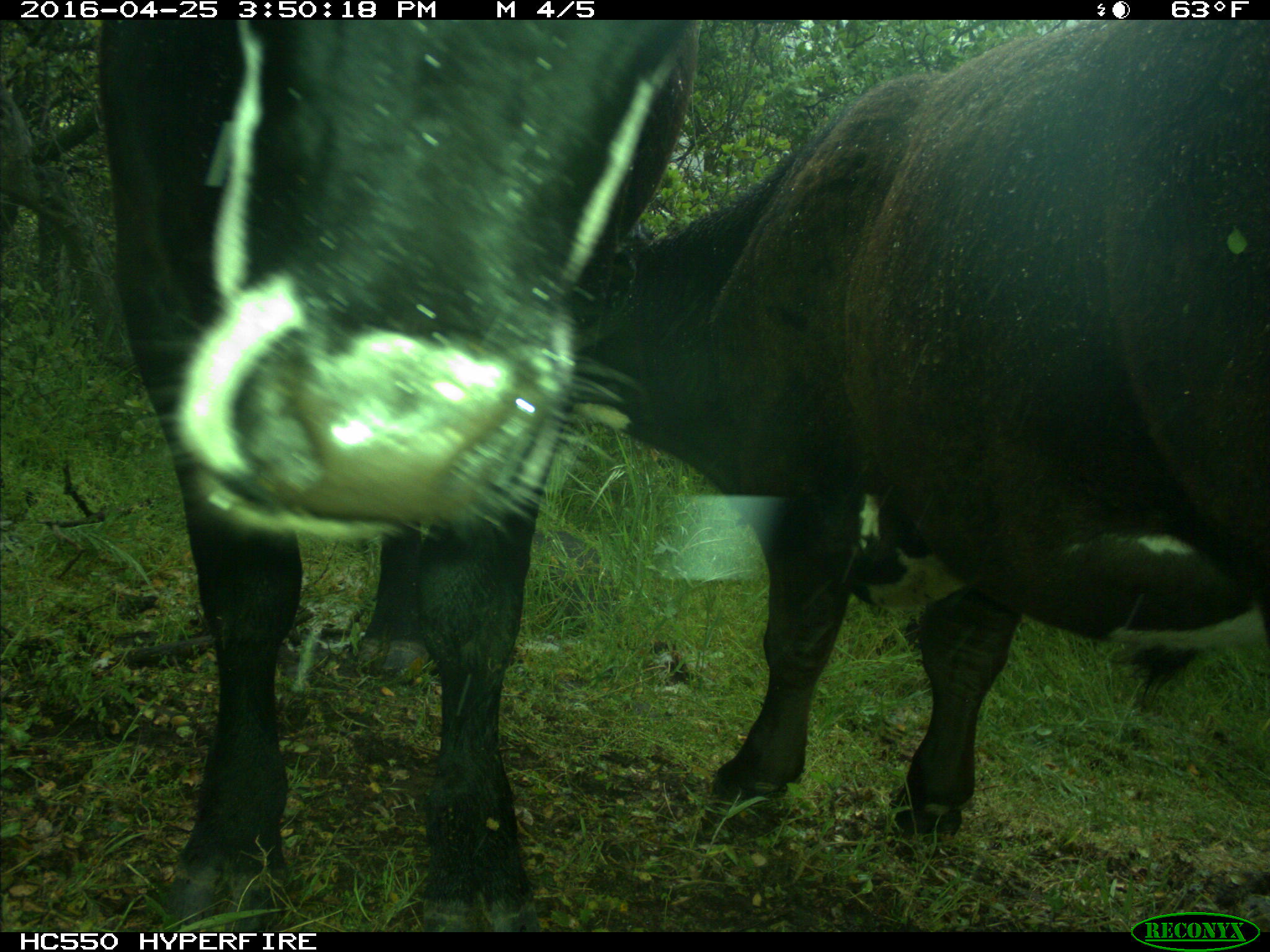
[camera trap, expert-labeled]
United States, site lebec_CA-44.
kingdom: Animalia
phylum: Chordata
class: Mammalia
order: Artiodactyla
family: Bovidae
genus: Bos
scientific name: Bos taurus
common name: domestic cow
Bos taurus (domestic cow).